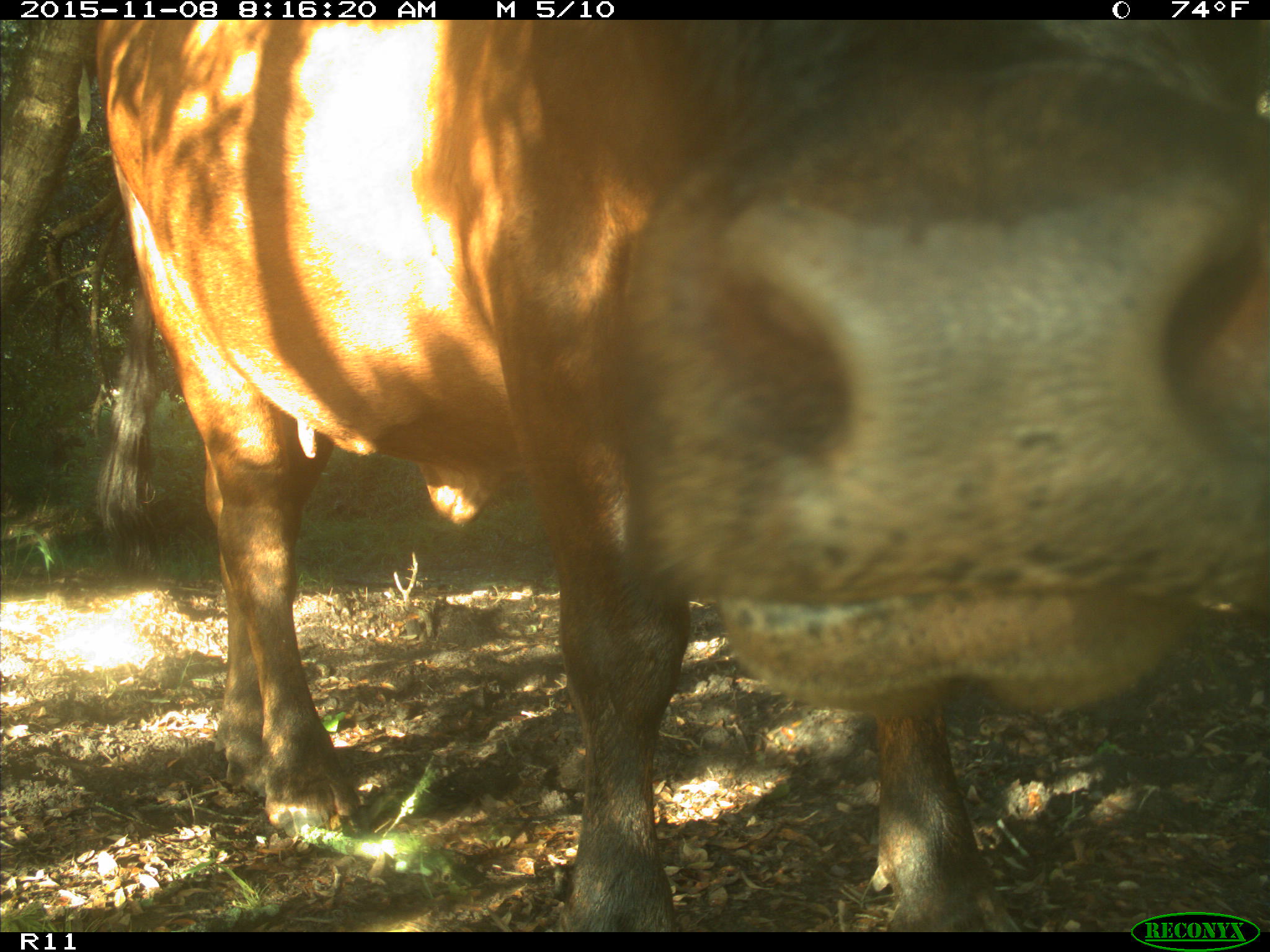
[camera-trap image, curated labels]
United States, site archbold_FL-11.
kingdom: Animalia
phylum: Chordata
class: Mammalia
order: Artiodactyla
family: Bovidae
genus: Bos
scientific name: Bos taurus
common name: domestic cow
Bos taurus (domestic cow).